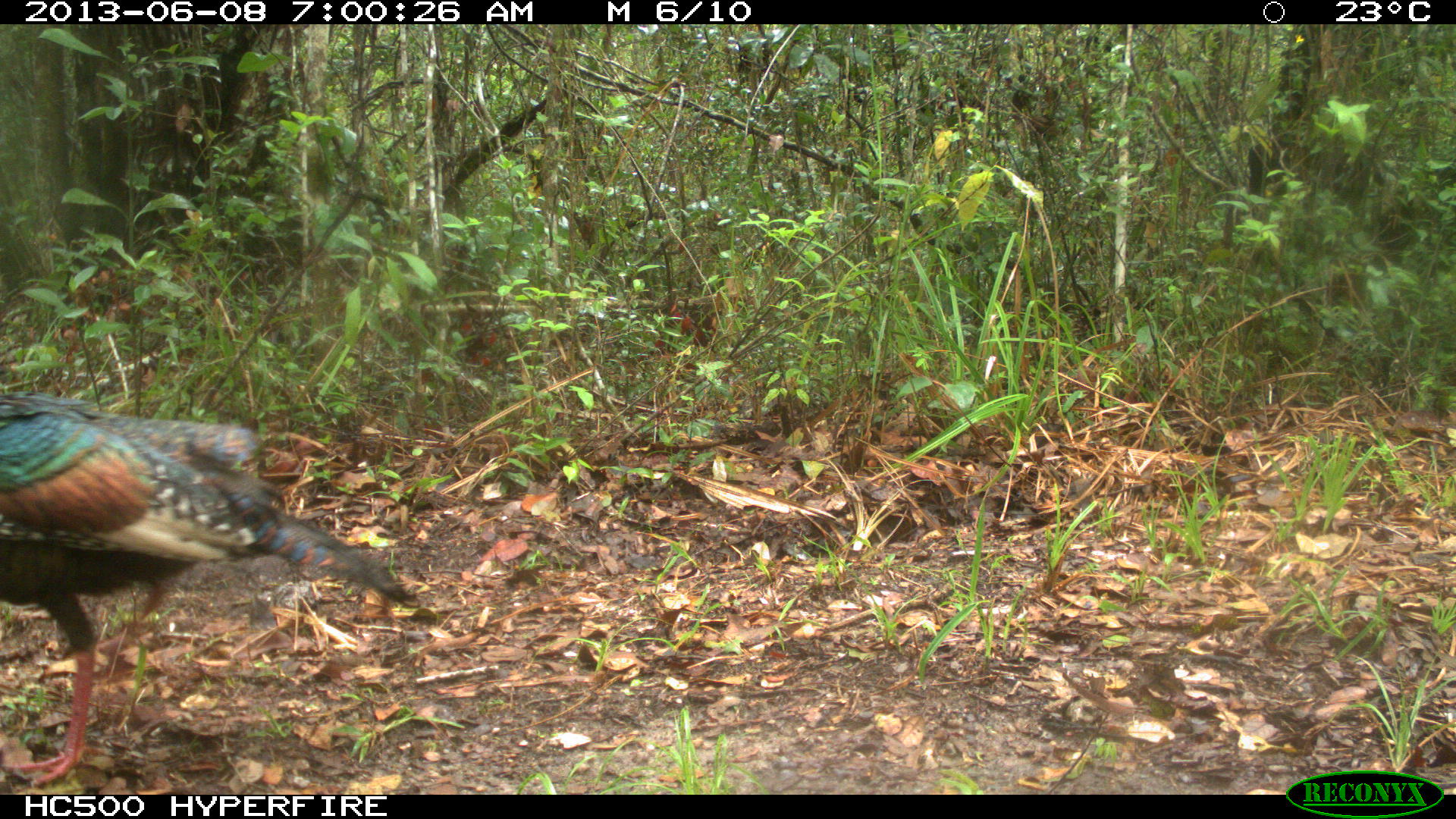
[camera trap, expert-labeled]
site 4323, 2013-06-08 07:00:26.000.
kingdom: Animalia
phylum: Chordata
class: Aves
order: Galliformes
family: Phasianidae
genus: Meleagris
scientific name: Meleagris ocellata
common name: ocellated turkey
Meleagris ocellata (ocellated turkey), count 1, sex male.